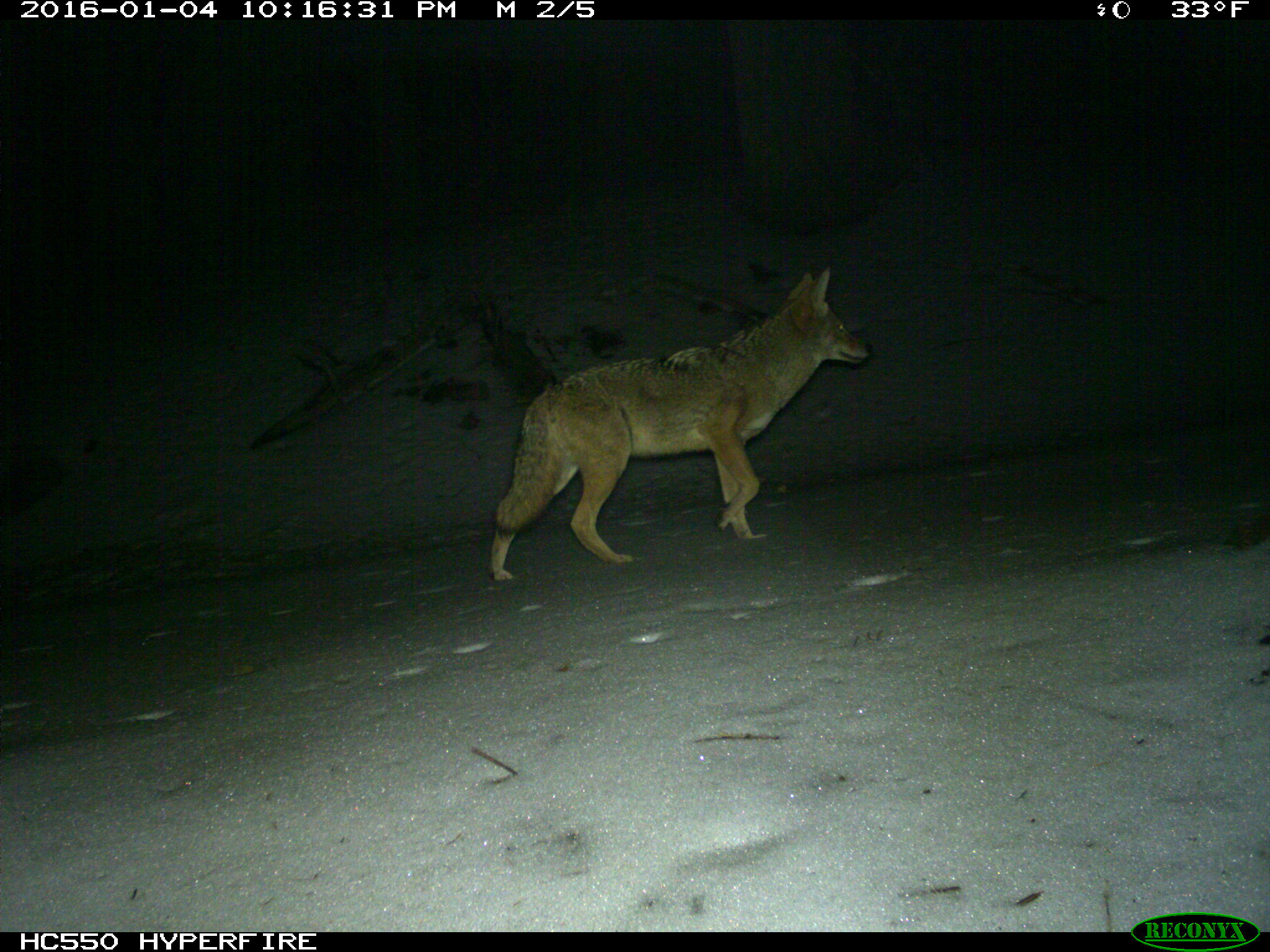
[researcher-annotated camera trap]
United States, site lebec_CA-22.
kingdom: Animalia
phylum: Chordata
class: Mammalia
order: Carnivora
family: Canidae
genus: Canis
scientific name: Canis latrans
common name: coyote